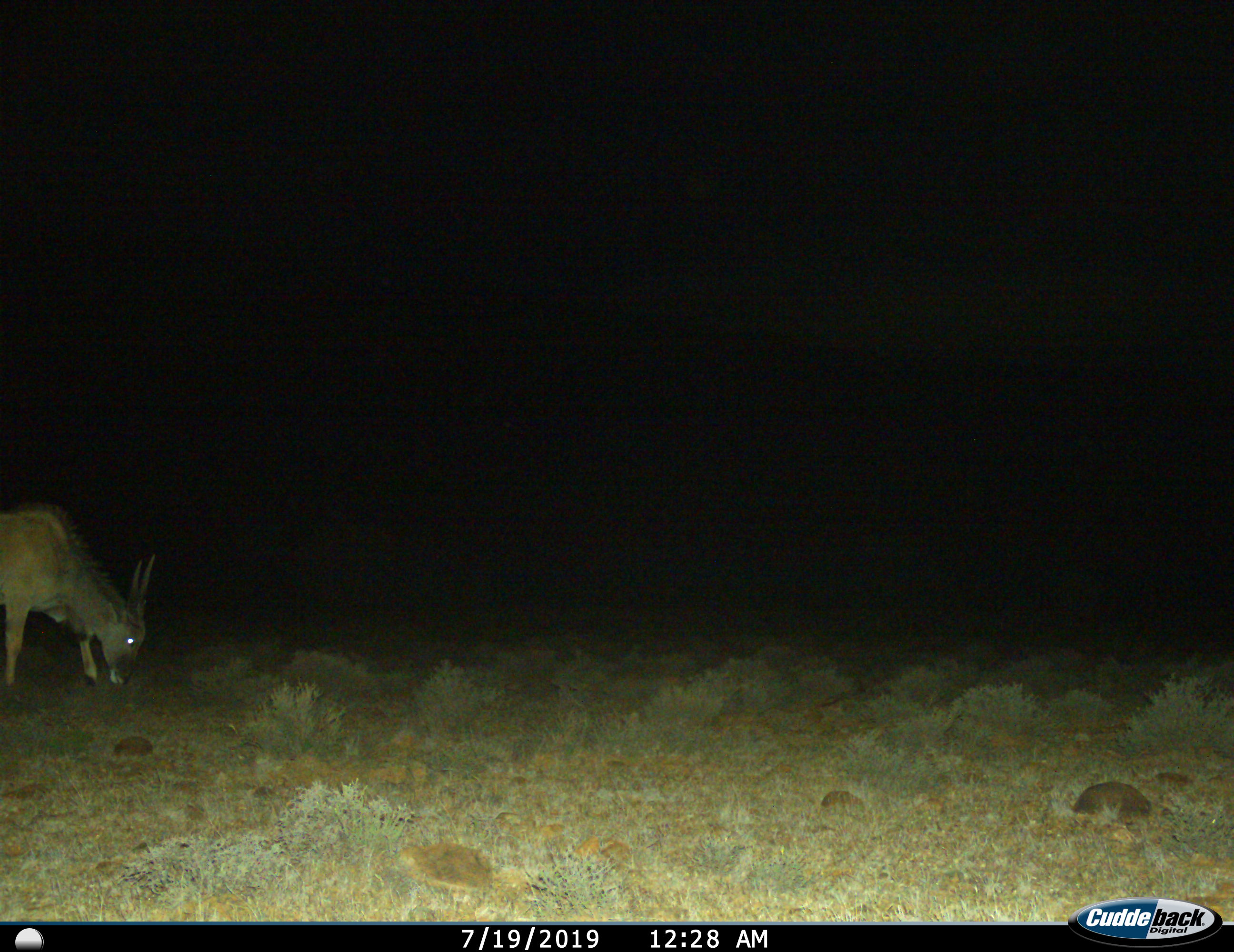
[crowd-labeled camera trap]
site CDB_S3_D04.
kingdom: Animalia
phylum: Chordata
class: Mammalia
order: Artiodactyla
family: Bovidae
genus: Tragelaphus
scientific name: Tragelaphus oryx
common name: eland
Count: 1.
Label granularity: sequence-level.